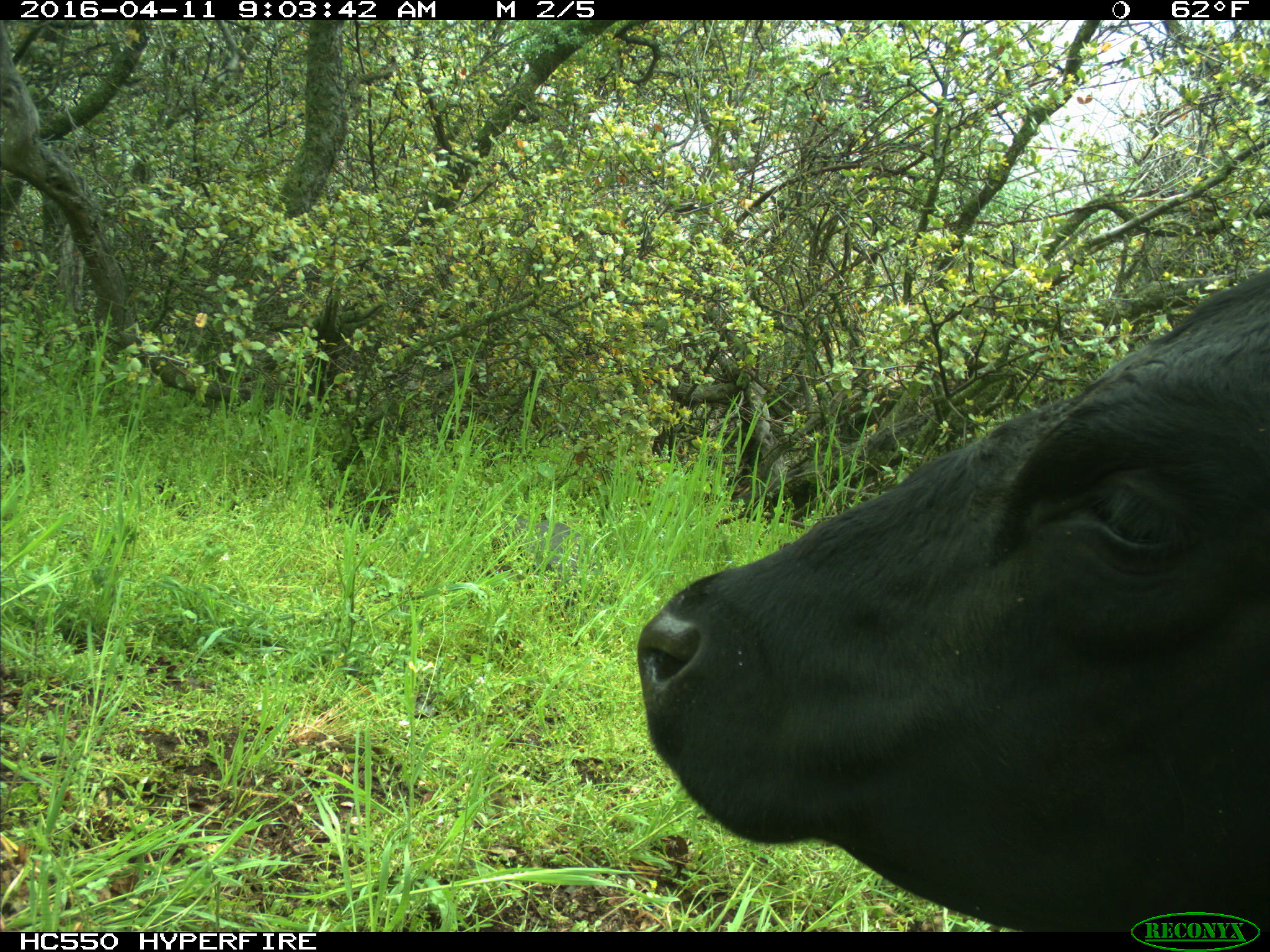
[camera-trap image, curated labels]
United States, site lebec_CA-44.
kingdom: Animalia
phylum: Chordata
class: Mammalia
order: Artiodactyla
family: Bovidae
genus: Bos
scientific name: Bos taurus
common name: domestic cow